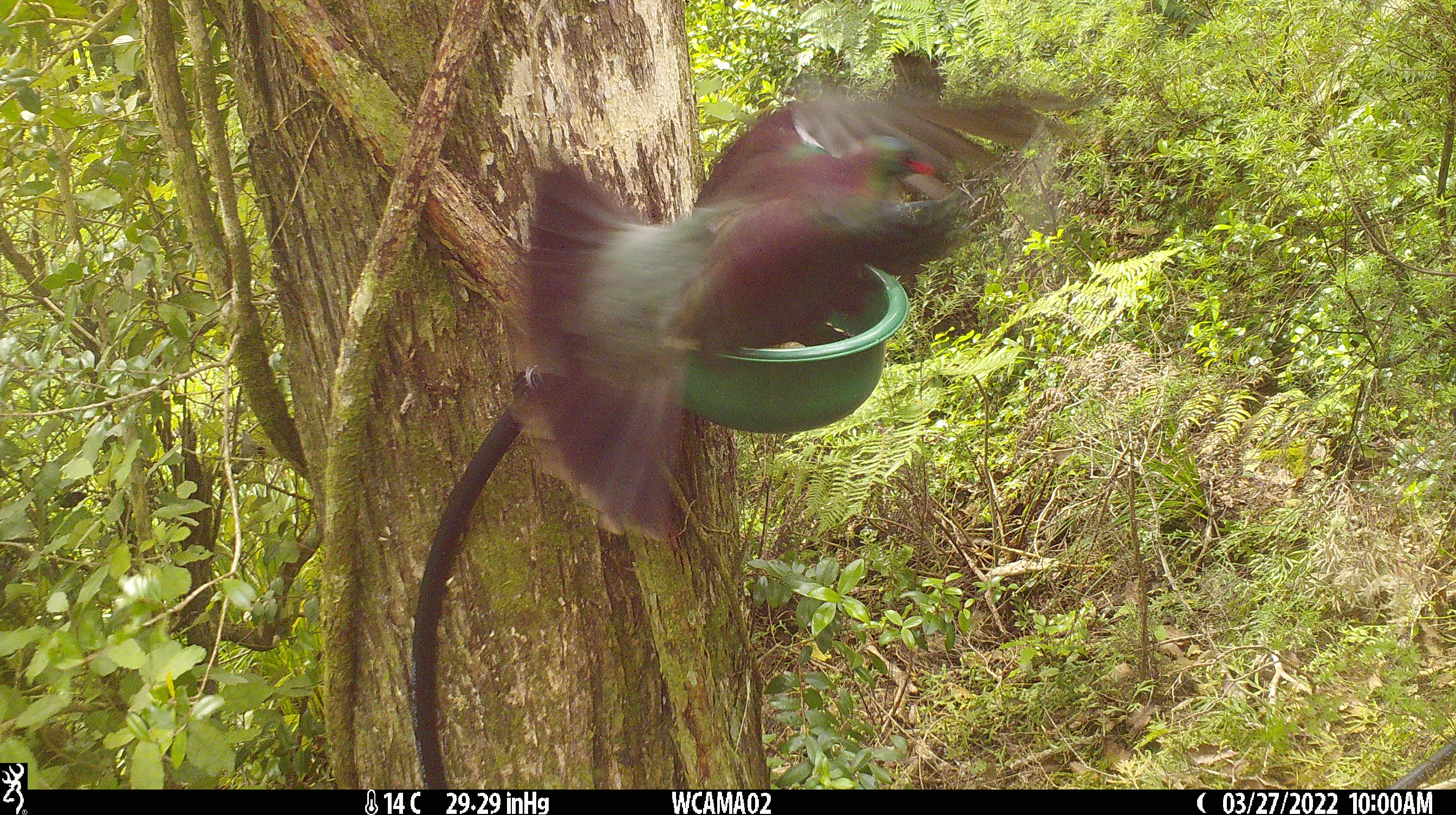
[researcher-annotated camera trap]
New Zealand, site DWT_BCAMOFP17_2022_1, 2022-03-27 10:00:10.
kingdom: Animalia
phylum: Chordata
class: Aves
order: Columbiformes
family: Columbidae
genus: Hemiphaga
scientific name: Hemiphaga novaeseelandiae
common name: new zealand pigeon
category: kereru